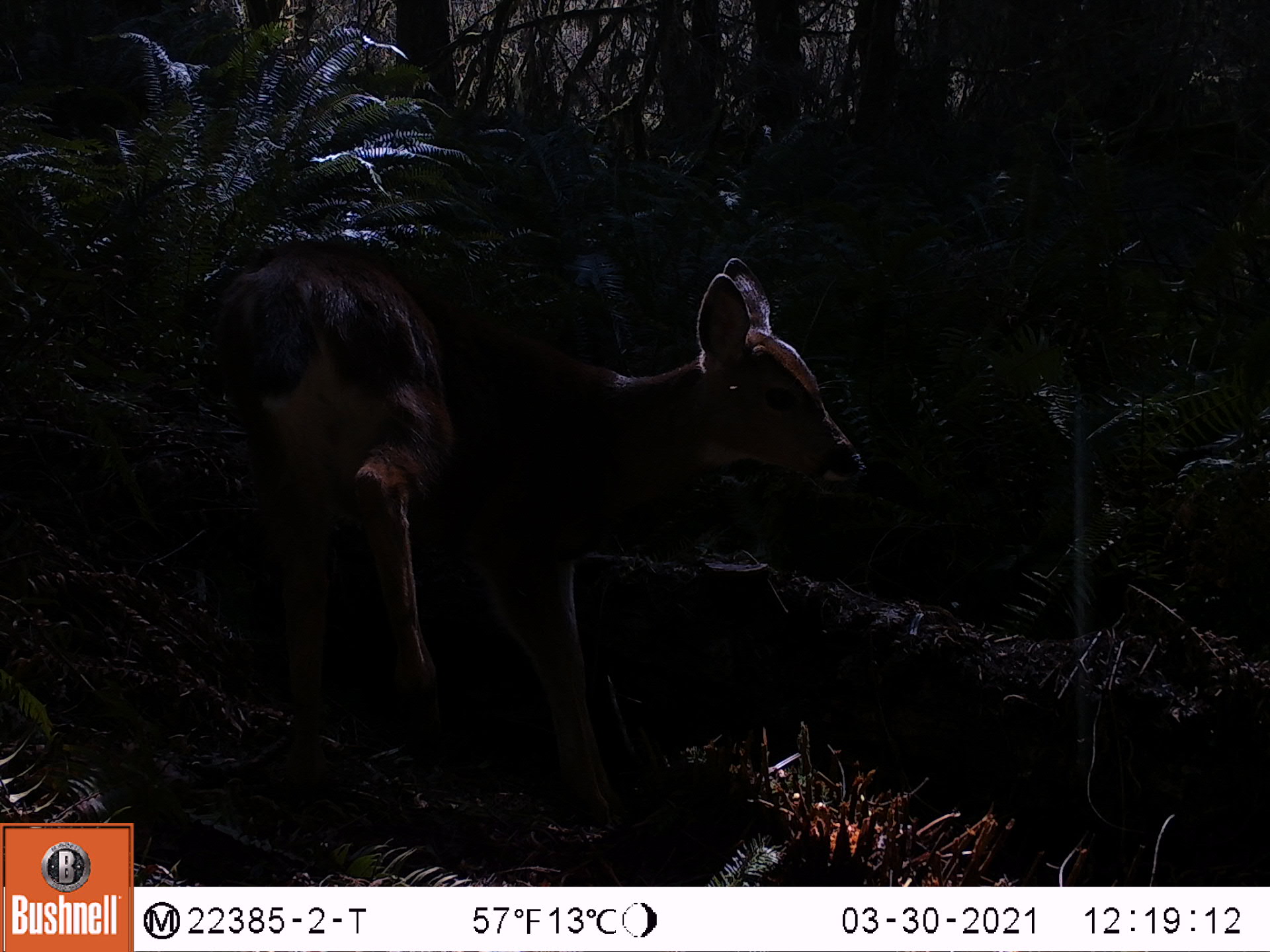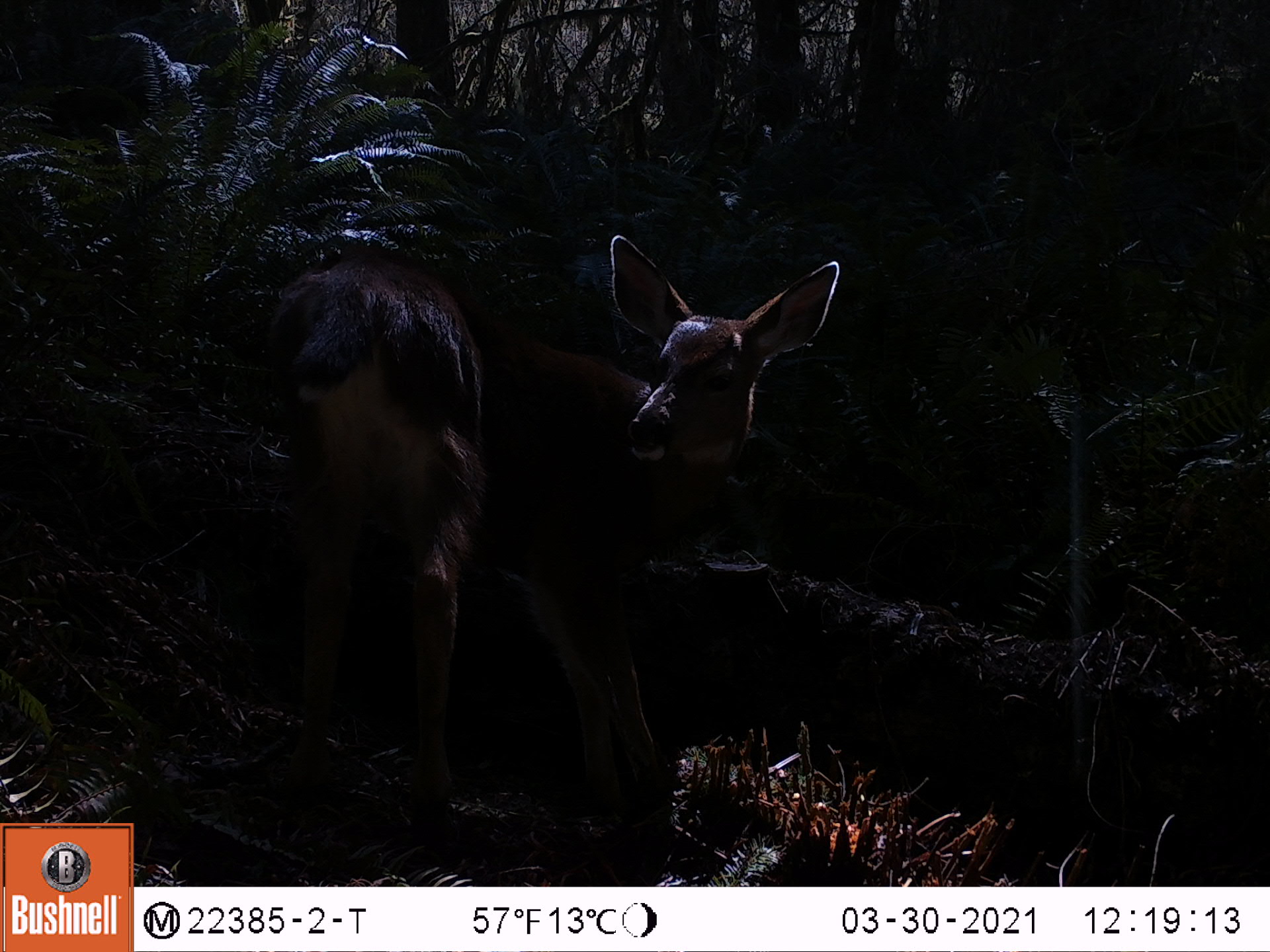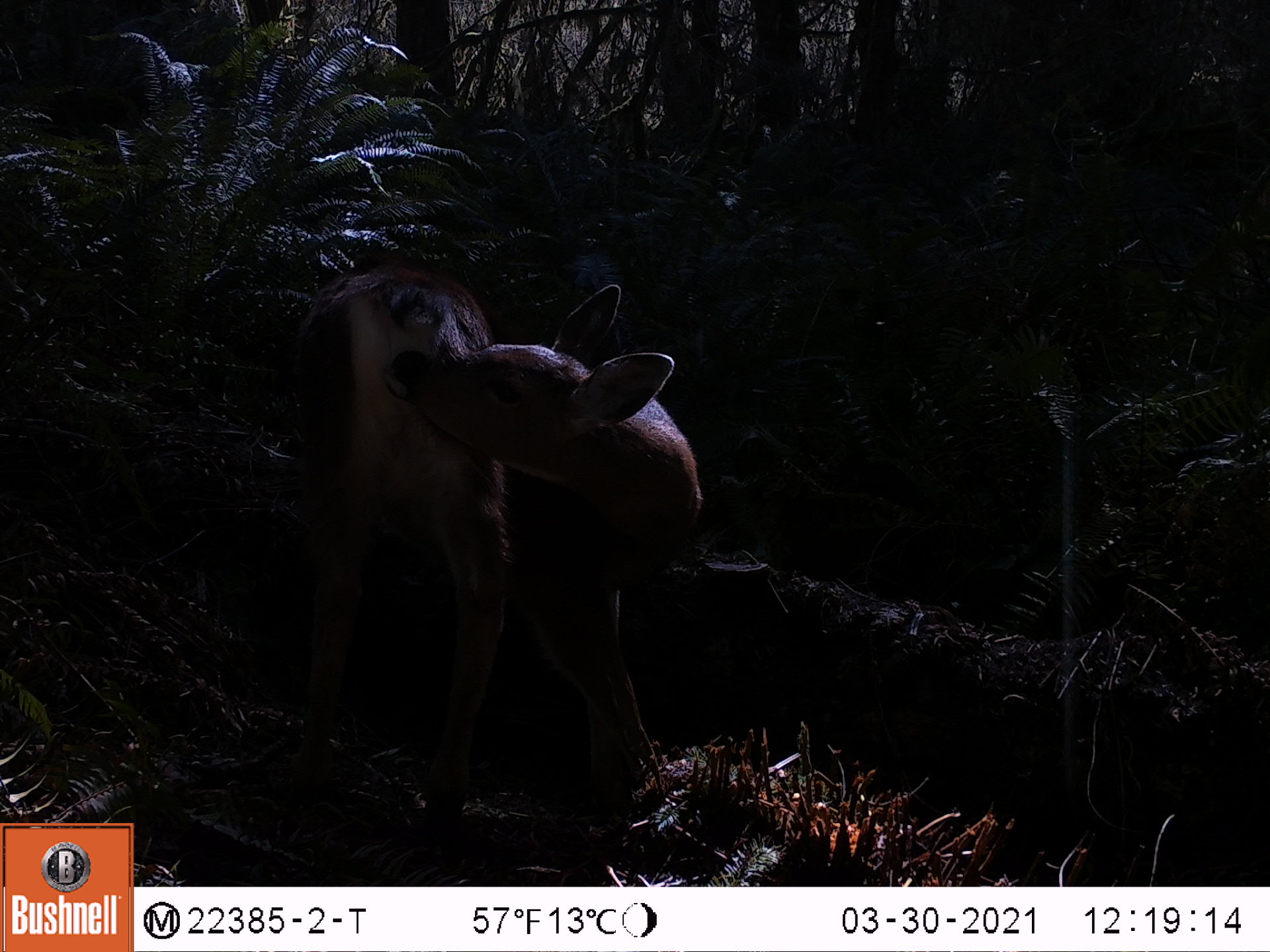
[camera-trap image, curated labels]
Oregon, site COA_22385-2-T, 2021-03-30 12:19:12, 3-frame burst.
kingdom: Animalia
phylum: Chordata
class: Mammalia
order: Artiodactyla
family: Cervidae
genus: Odocoileus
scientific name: Odocoileus hemionus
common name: black-tailed deer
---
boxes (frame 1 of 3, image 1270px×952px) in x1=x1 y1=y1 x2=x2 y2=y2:
black-tailed deer: x1=218 y1=218 x2=865 y2=869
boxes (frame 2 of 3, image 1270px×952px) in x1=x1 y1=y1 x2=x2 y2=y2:
black-tailed deer: x1=257 y1=207 x2=851 y2=851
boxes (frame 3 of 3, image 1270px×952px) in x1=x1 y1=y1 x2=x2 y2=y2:
black-tailed deer: x1=269 y1=246 x2=711 y2=859